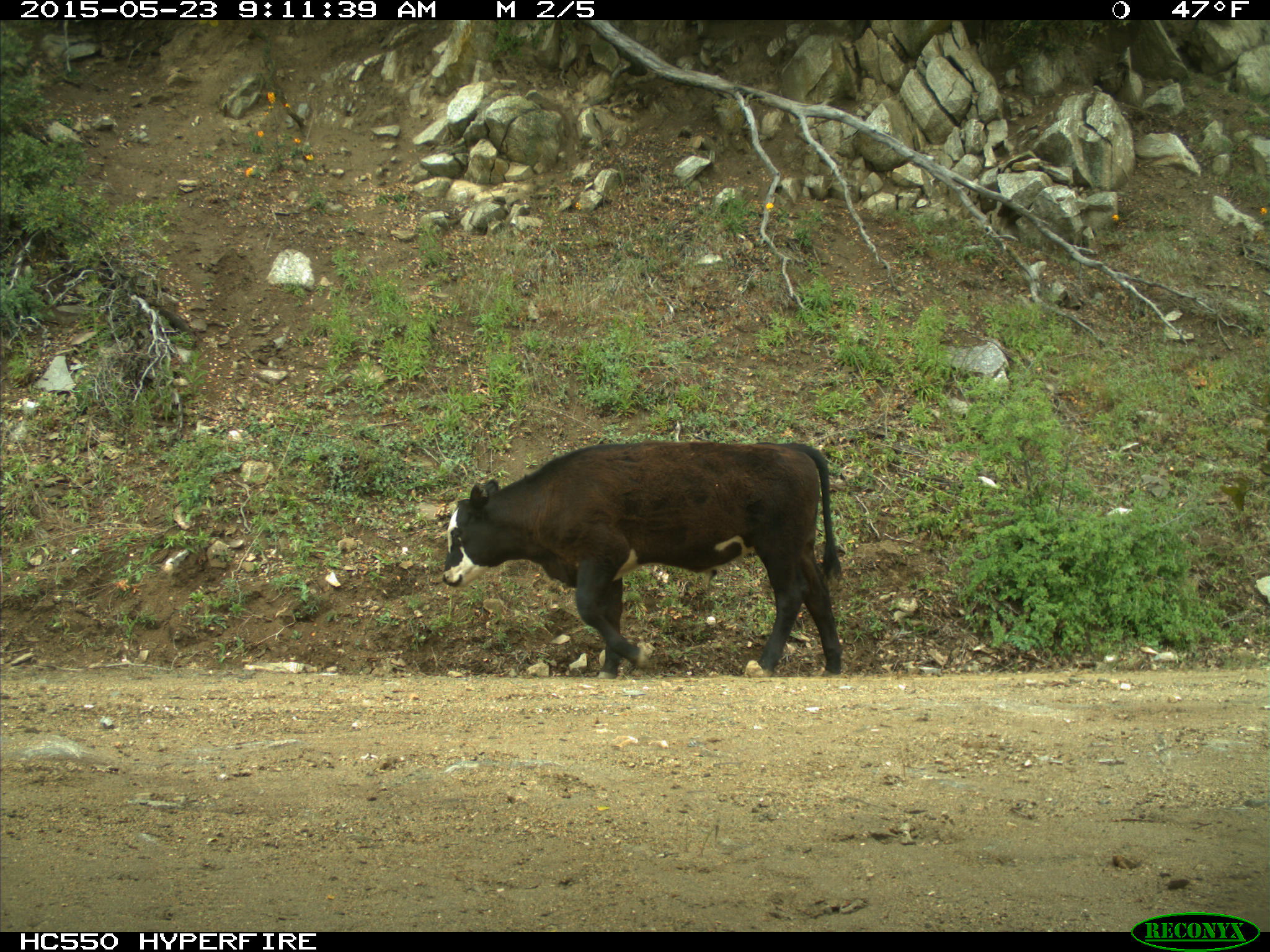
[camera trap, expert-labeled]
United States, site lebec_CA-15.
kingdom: Animalia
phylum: Chordata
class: Mammalia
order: Artiodactyla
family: Bovidae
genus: Bos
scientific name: Bos taurus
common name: domestic cow